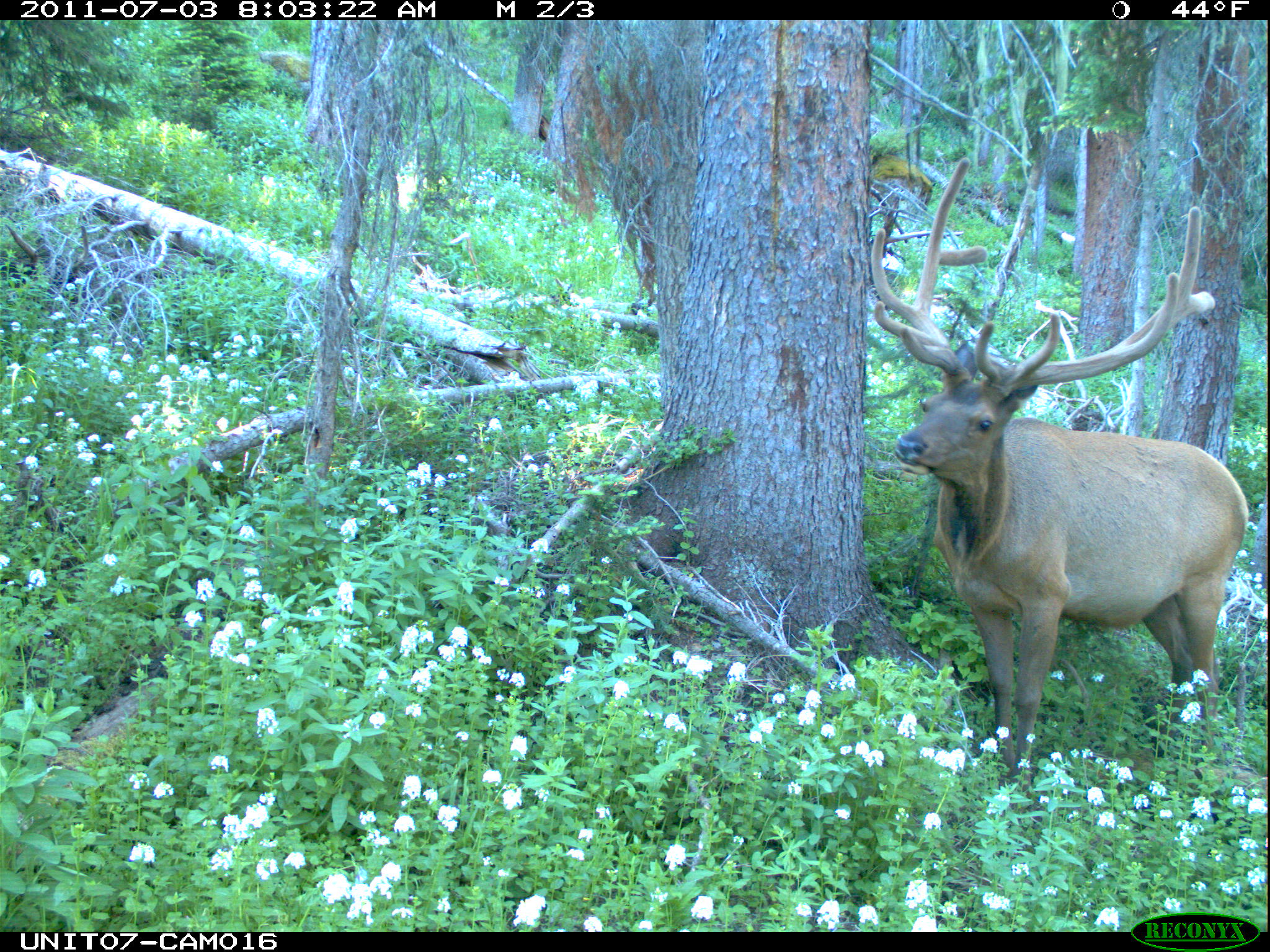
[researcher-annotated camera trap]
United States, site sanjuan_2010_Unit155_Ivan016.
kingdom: Animalia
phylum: Chordata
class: Mammalia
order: Artiodactyla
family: Cervidae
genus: Cervus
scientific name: Cervus elaphus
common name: red deer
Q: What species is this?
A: Cervus elaphus (red deer).